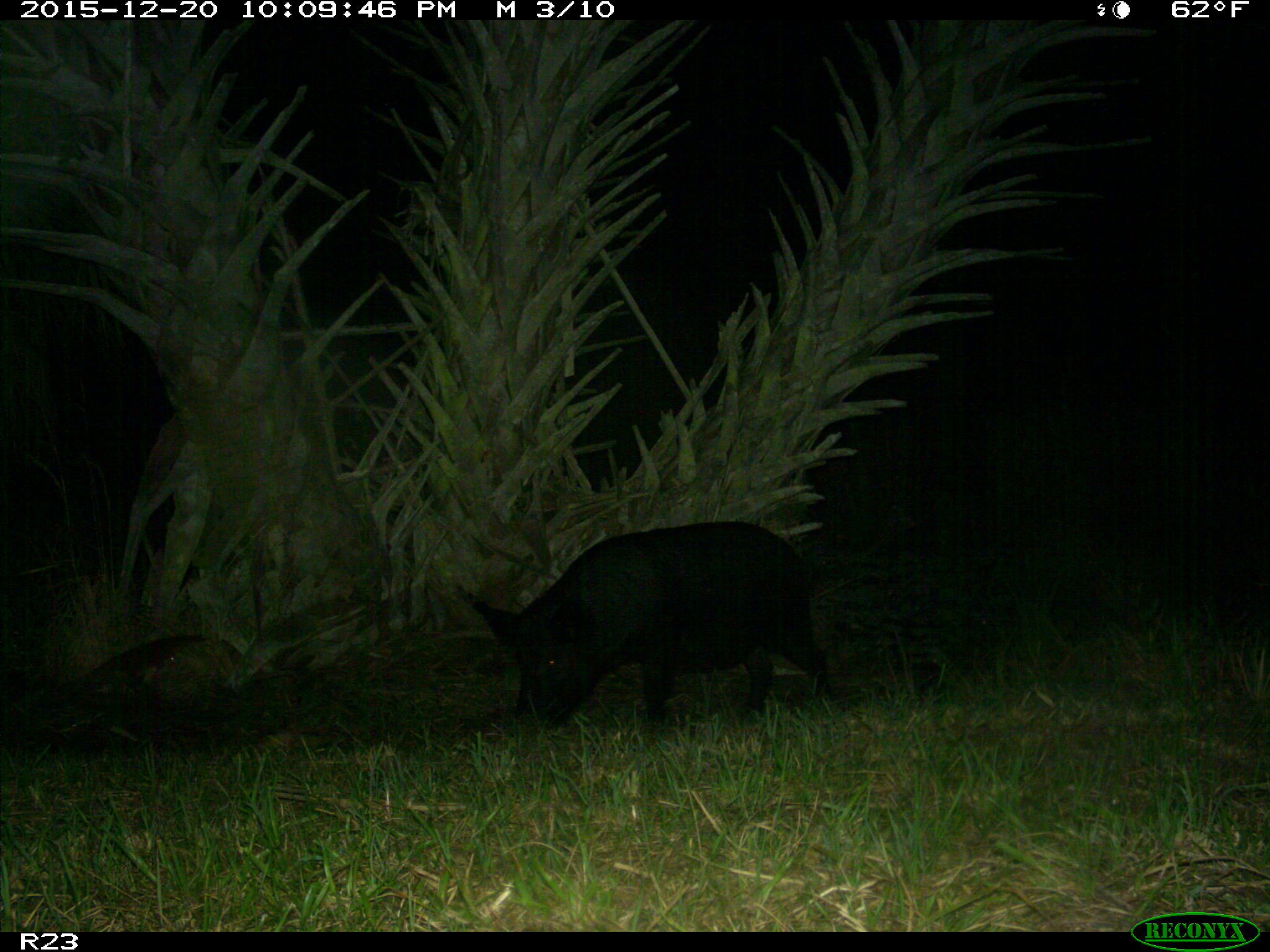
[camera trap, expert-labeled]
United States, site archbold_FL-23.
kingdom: Animalia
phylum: Chordata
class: Mammalia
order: Artiodactyla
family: Suidae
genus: Sus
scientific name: Sus scrofa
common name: wild boar